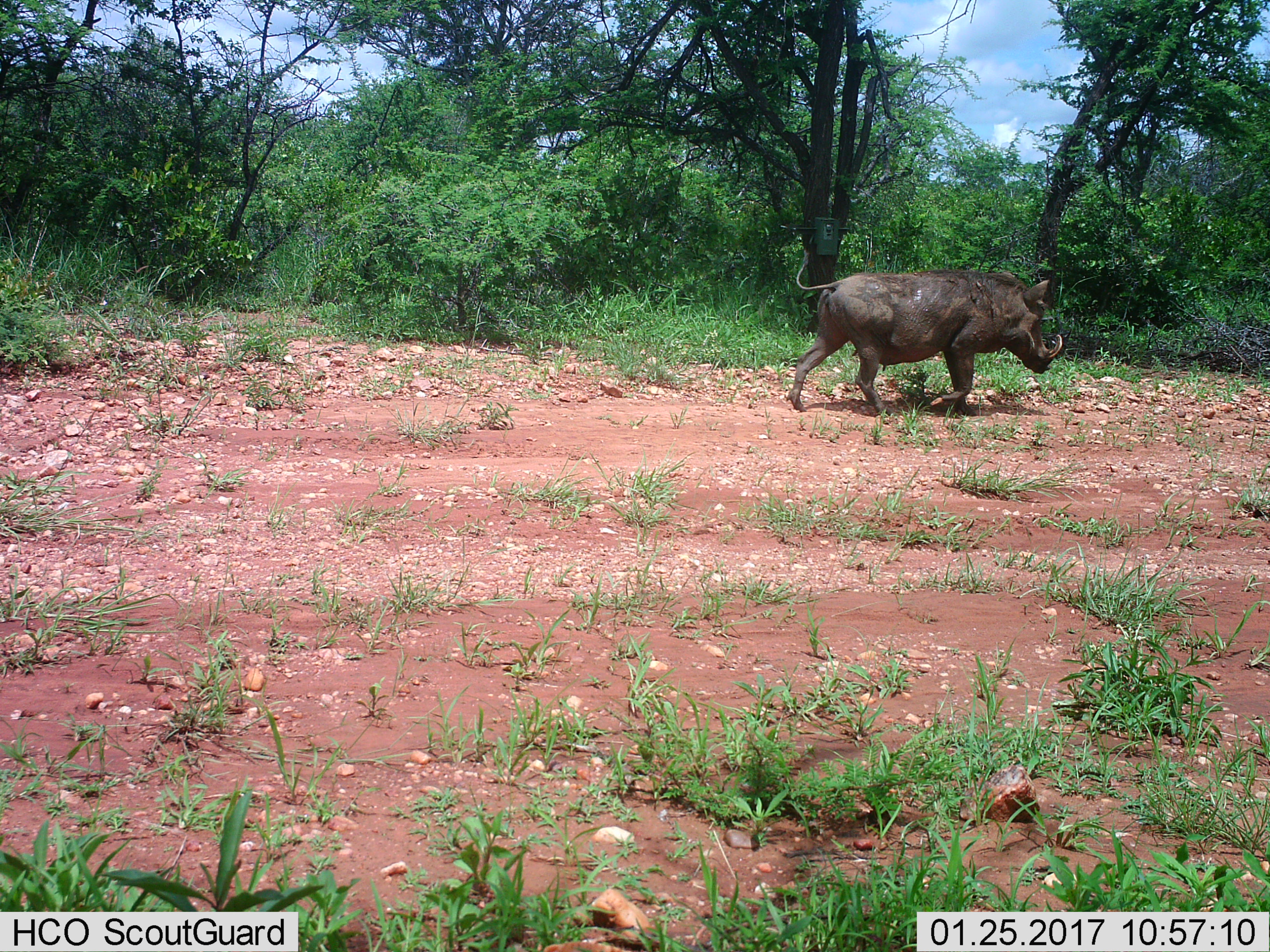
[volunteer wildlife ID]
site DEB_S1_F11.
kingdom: Animalia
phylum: Chordata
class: Mammalia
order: Artiodactyla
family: Suidae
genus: Phacochoerus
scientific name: Phacochoerus africanus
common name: warthog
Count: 1.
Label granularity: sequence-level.